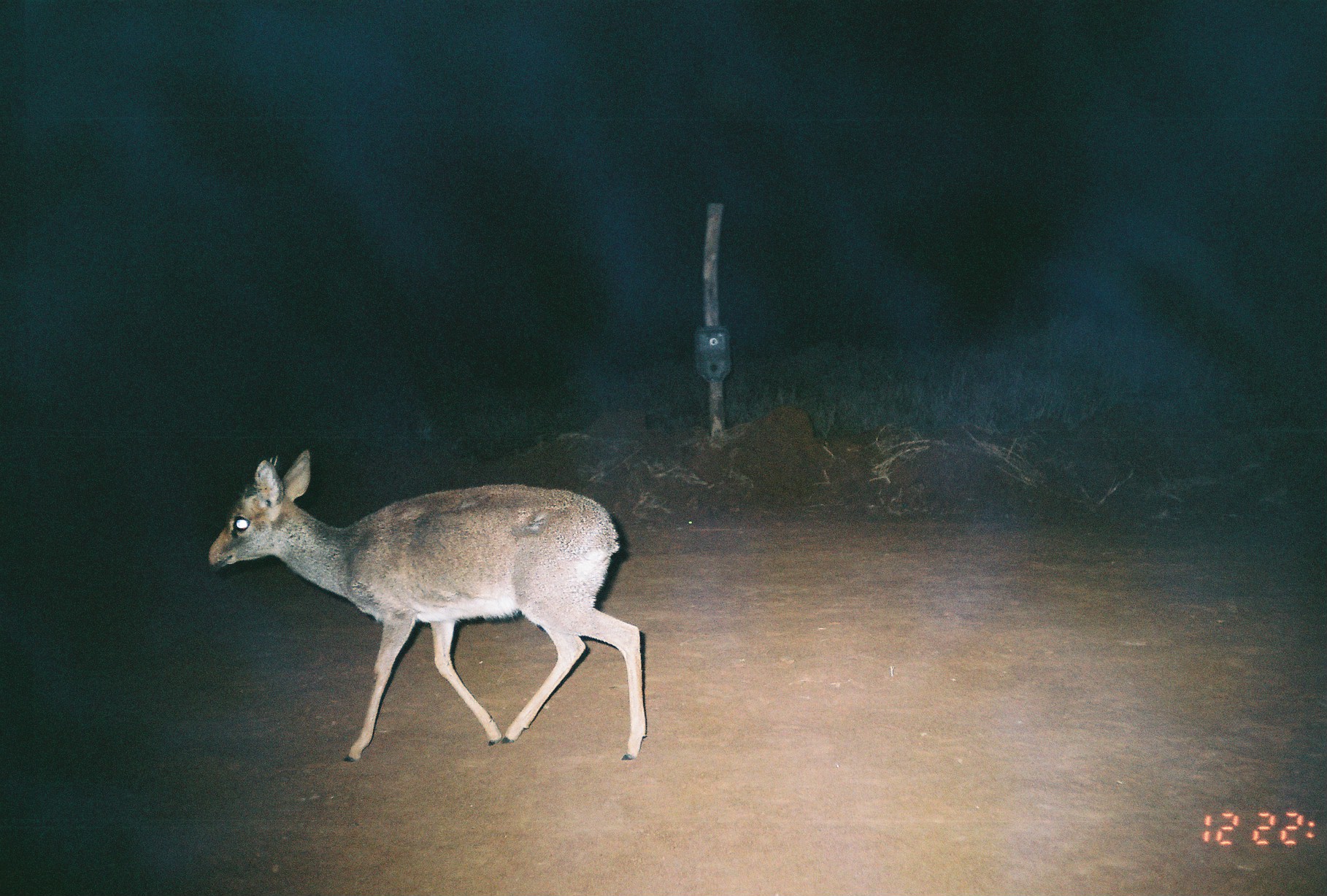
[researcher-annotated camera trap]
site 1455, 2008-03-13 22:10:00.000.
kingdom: Animalia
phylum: Chordata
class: Mammalia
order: Artiodactyla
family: Bovidae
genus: Madoqua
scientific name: Madoqua guentheri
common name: günther's dik-dik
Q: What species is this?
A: Madoqua guentheri (günther's dik-dik).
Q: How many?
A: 1.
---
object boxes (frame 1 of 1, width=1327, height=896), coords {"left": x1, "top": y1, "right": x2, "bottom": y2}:
madoqua guentheri: {"left": 206, "top": 448, "right": 647, "bottom": 761}